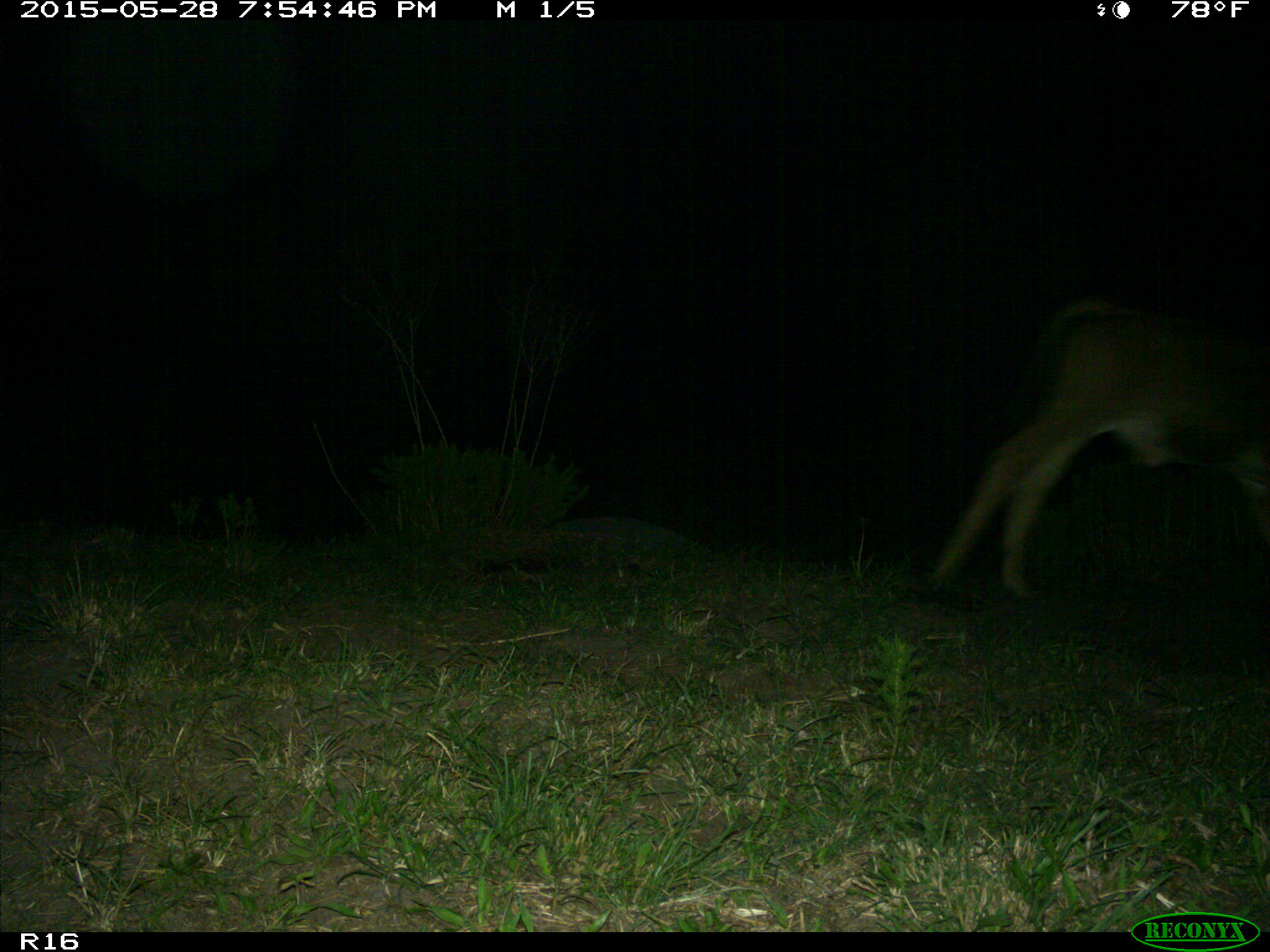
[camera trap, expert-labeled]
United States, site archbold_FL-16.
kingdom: Animalia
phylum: Chordata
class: Mammalia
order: Artiodactyla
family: Bovidae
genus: Bos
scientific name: Bos taurus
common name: domestic cow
Bos taurus (domestic cow).